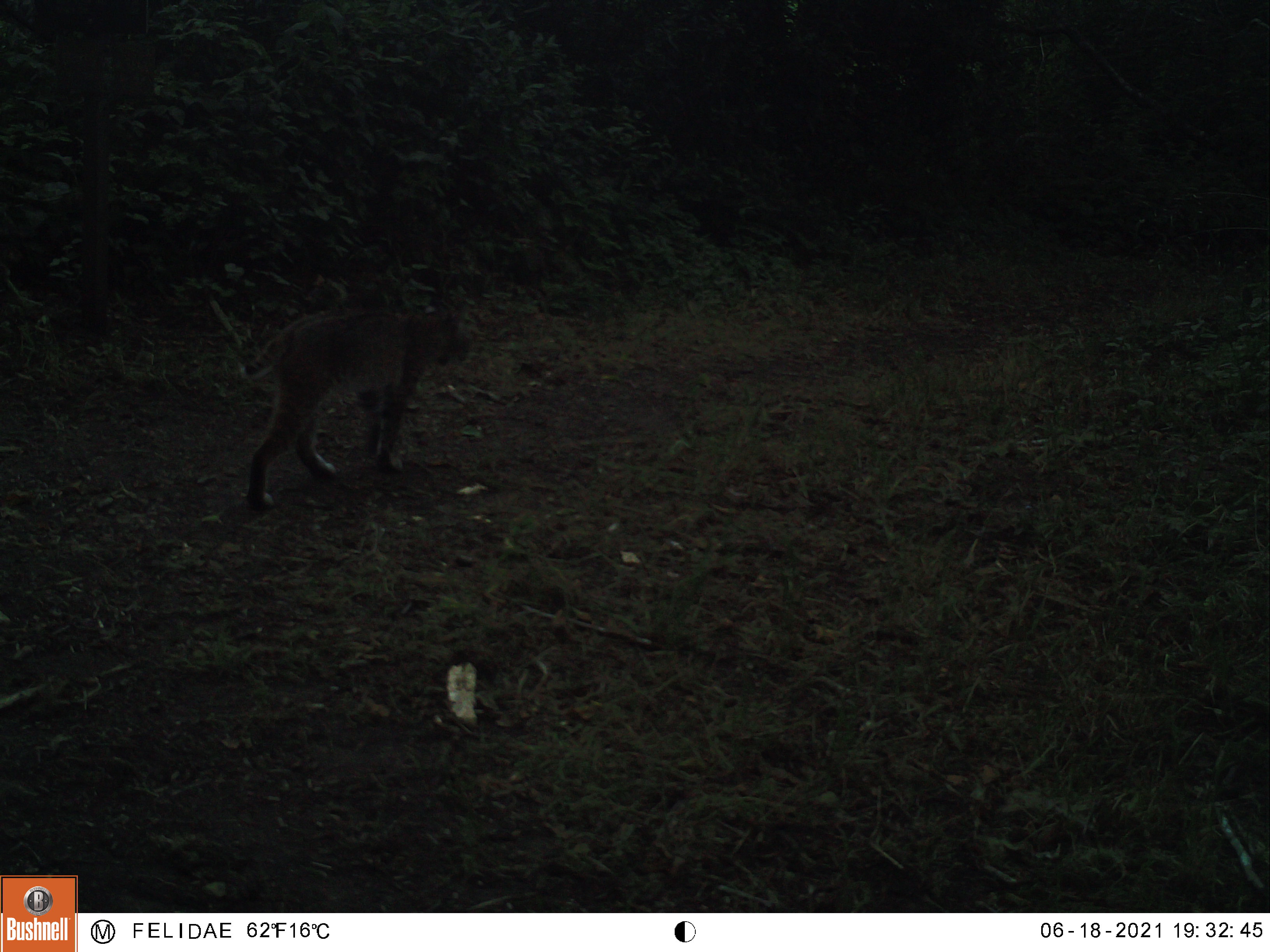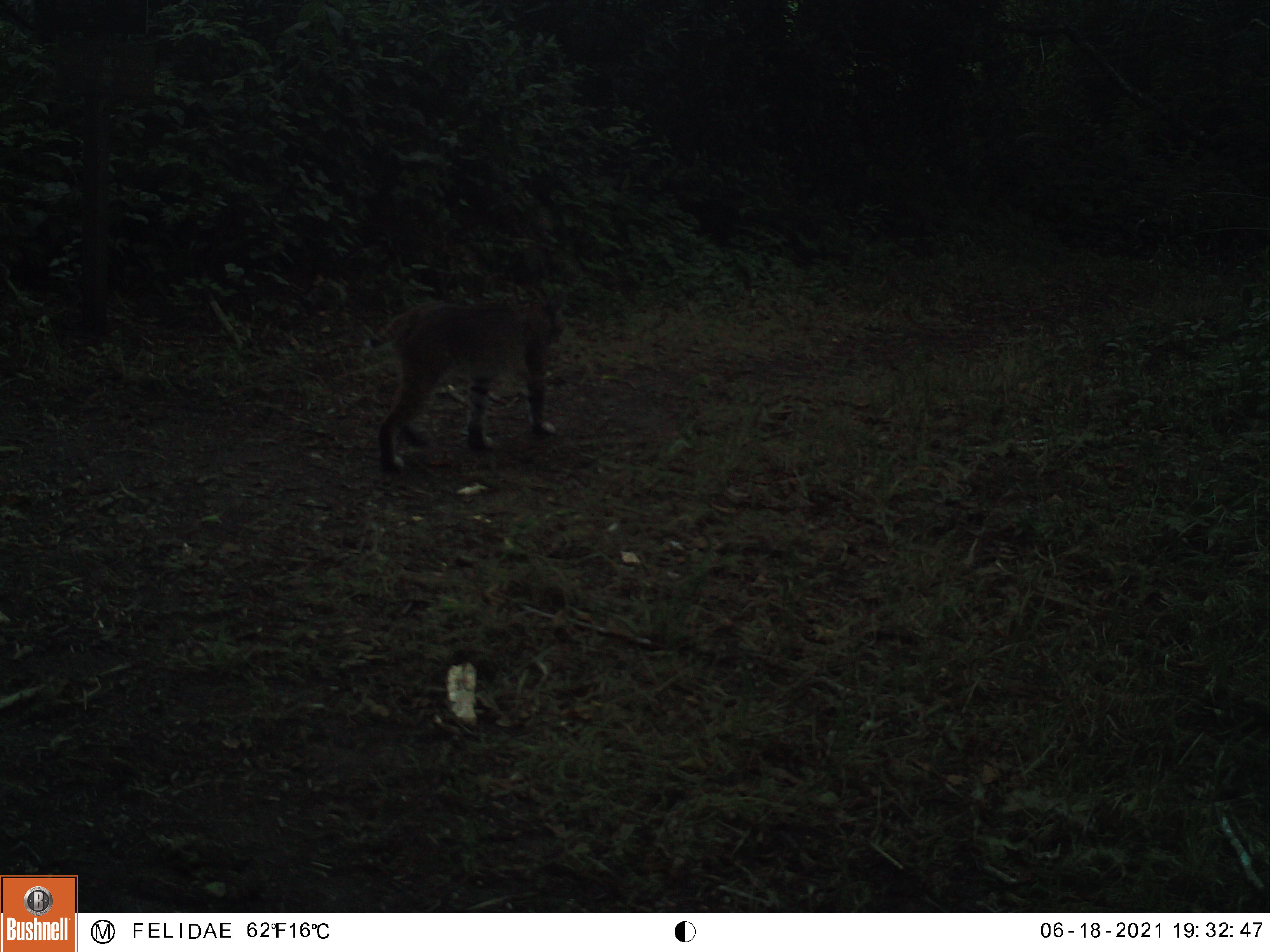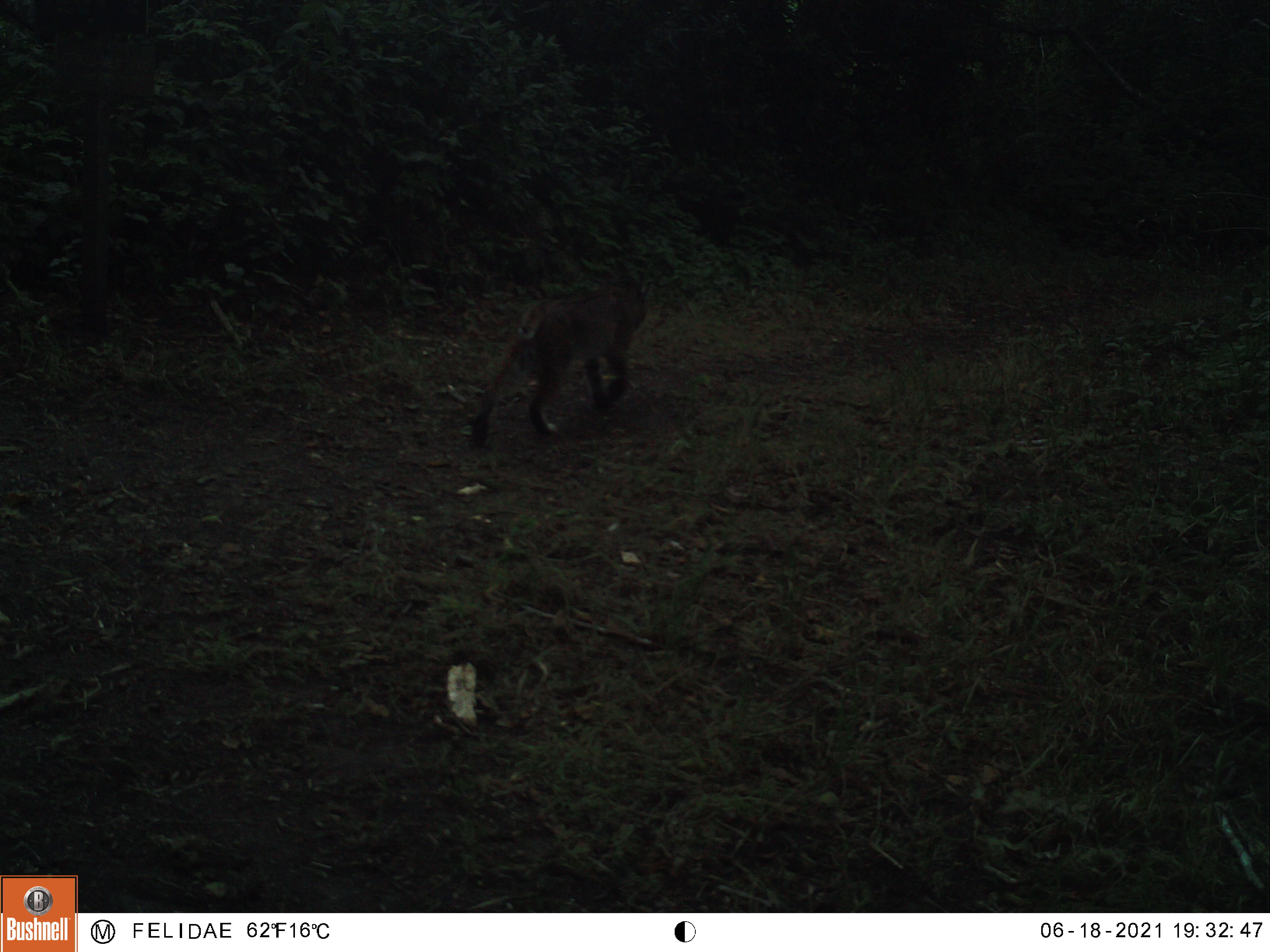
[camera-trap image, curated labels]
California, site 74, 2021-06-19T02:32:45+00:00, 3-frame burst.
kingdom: Animalia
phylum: Chordata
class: Mammalia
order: Carnivora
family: Felidae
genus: Lynx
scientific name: Lynx rufus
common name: bobcat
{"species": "bobcat (Lynx rufus)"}